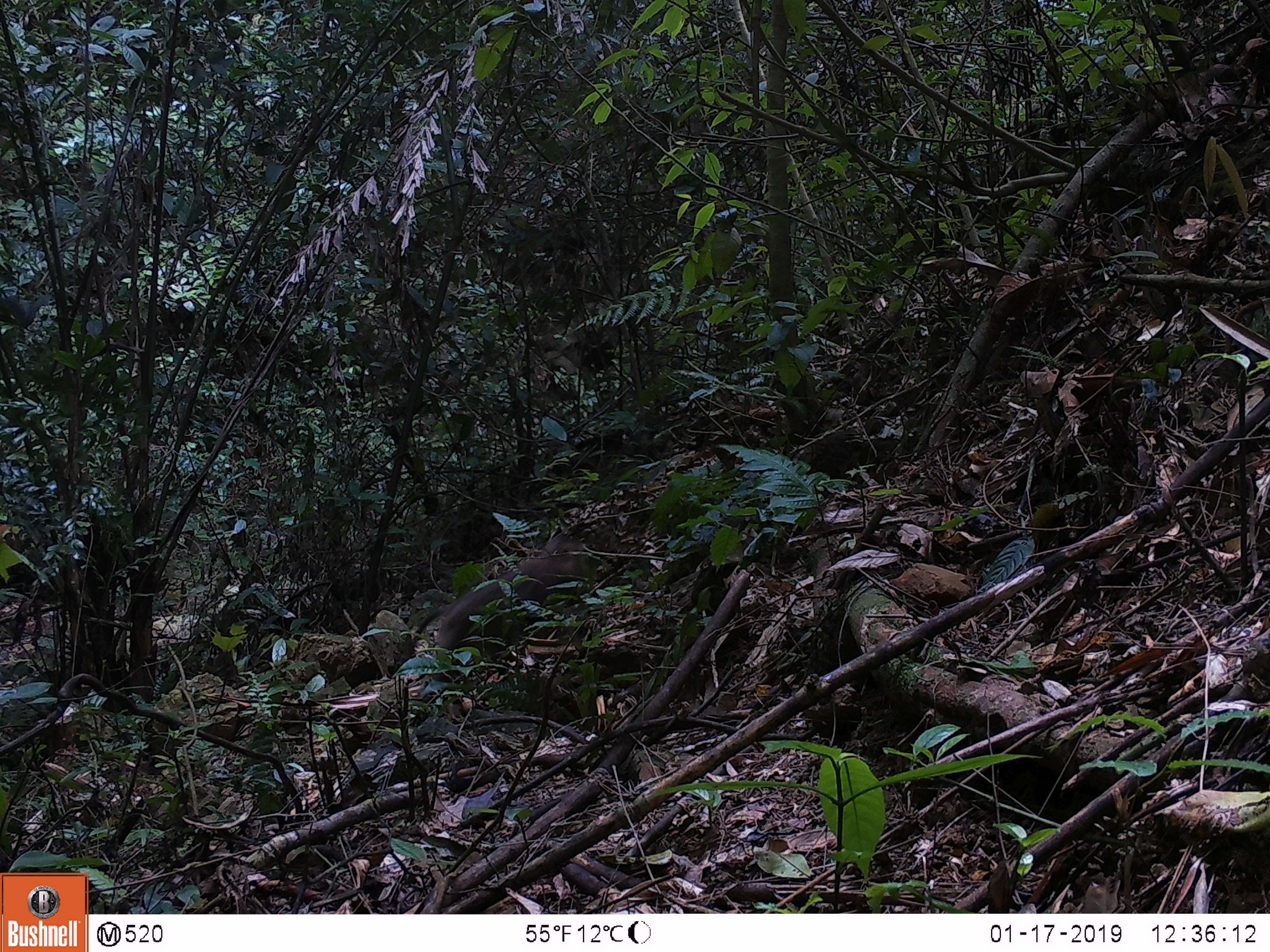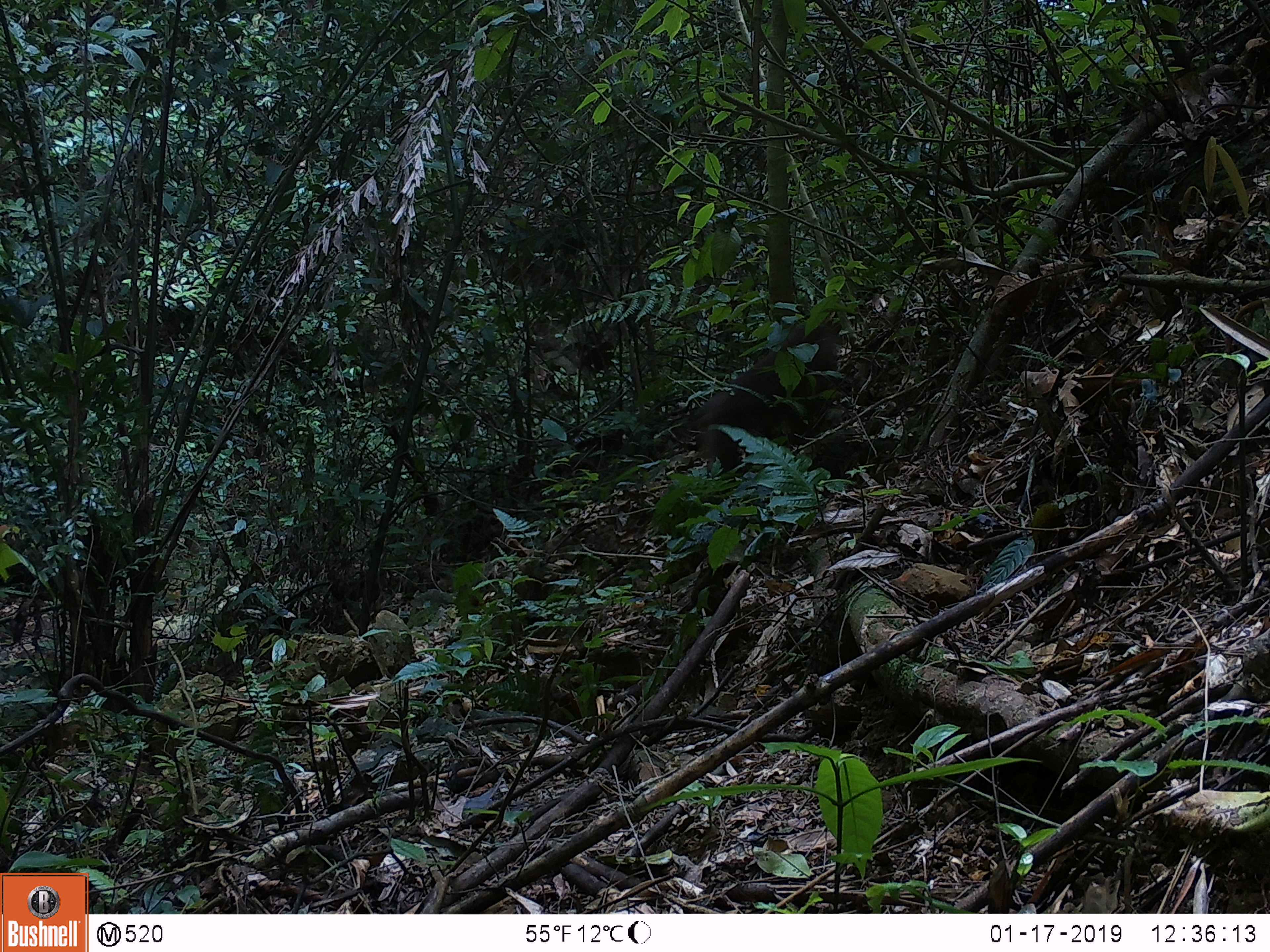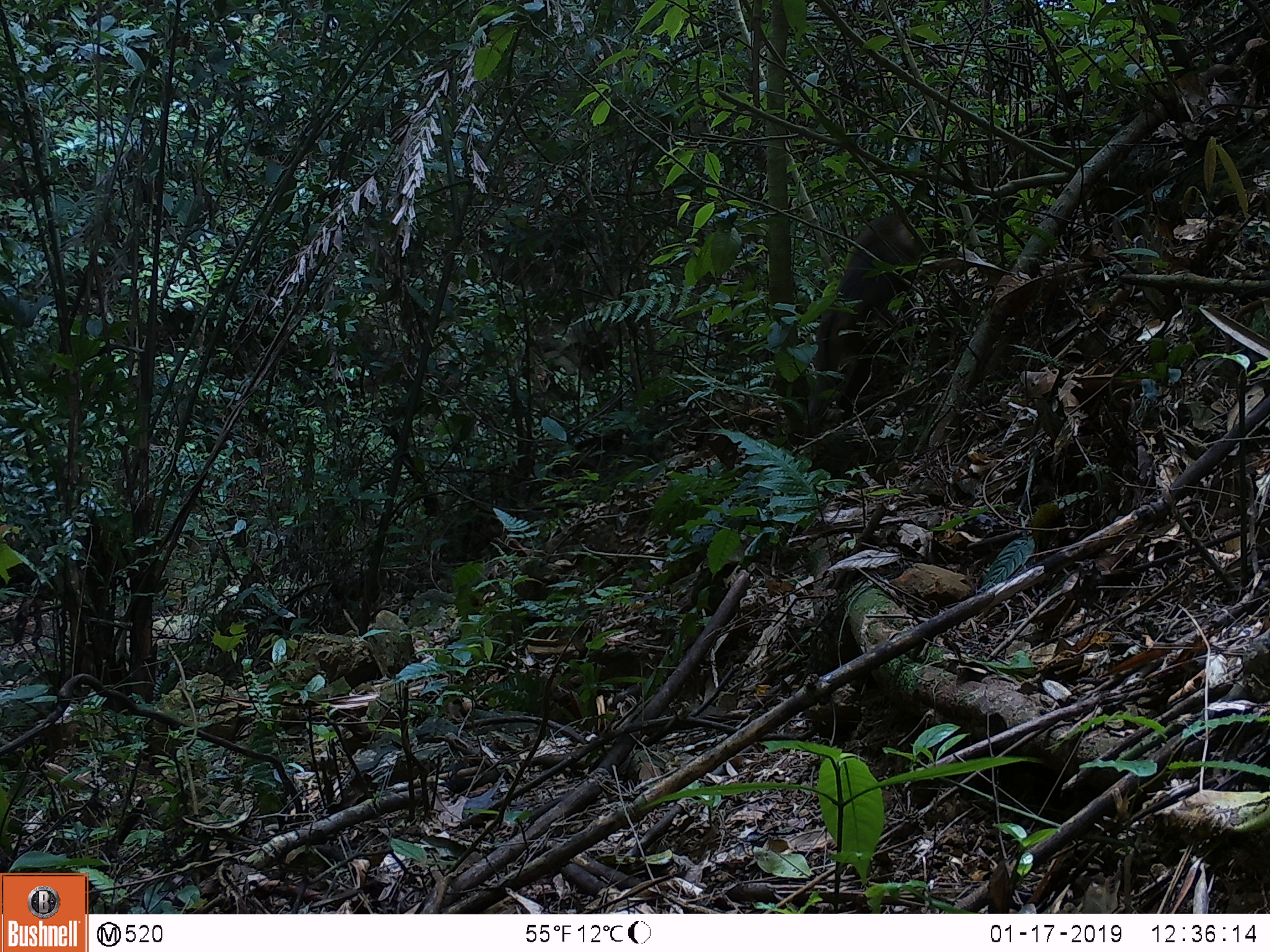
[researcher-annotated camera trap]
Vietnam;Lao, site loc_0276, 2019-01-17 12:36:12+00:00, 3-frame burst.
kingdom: Animalia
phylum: Chordata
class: Mammalia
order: Primates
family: Cercopithecidae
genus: Macaca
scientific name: Macaca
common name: macaques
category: assam or rhesus macaque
Assam or rhesus macaque (macaques) (Macaca). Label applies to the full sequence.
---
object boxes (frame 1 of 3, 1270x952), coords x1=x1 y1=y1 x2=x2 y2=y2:
assam or rhesus macaque: x1=415 y1=536 x2=584 y2=650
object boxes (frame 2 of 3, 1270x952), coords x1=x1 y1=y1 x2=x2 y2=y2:
assam or rhesus macaque: x1=689 y1=321 x2=848 y2=470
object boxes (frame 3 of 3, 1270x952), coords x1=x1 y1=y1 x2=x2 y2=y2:
assam or rhesus macaque: x1=807 y1=213 x2=925 y2=436